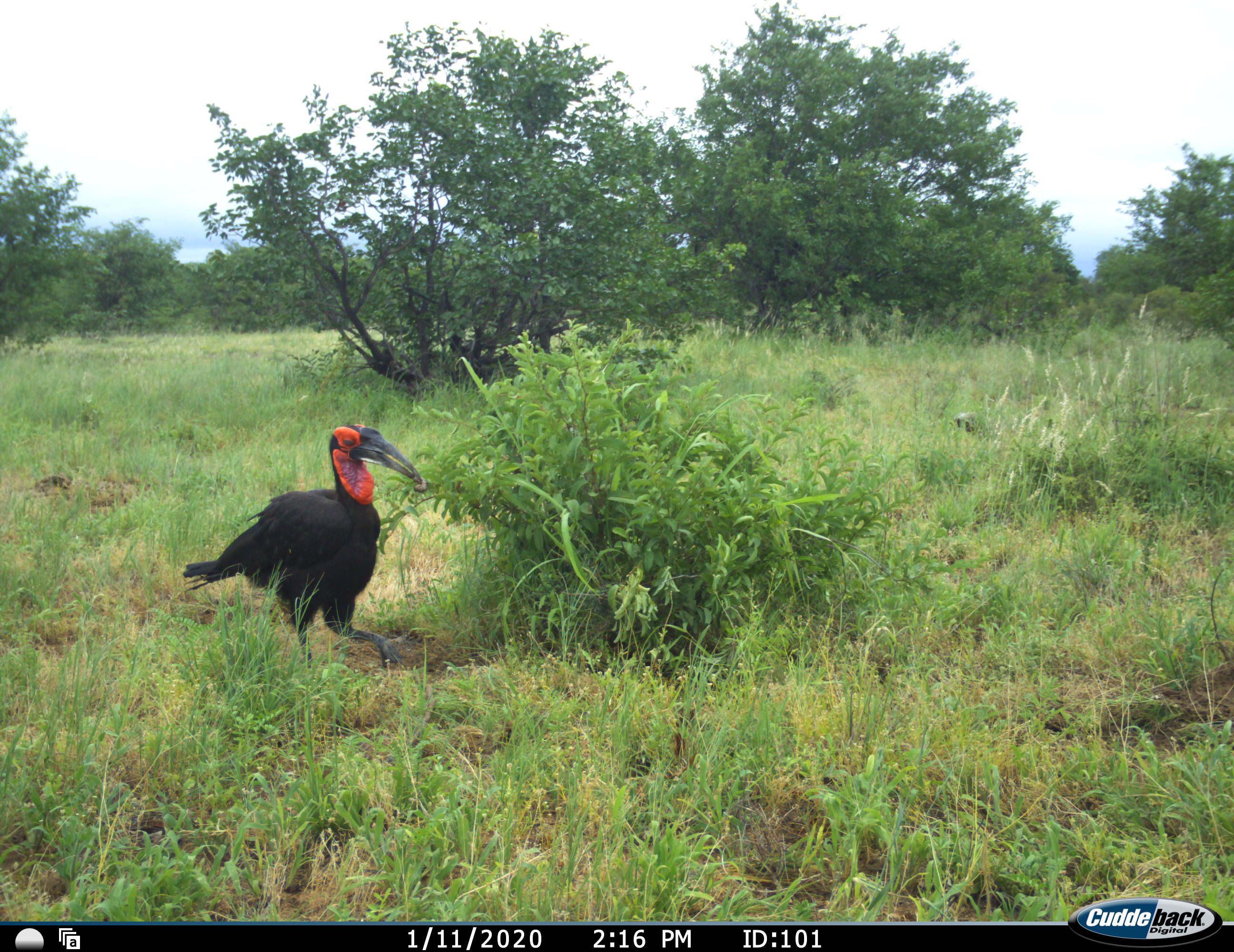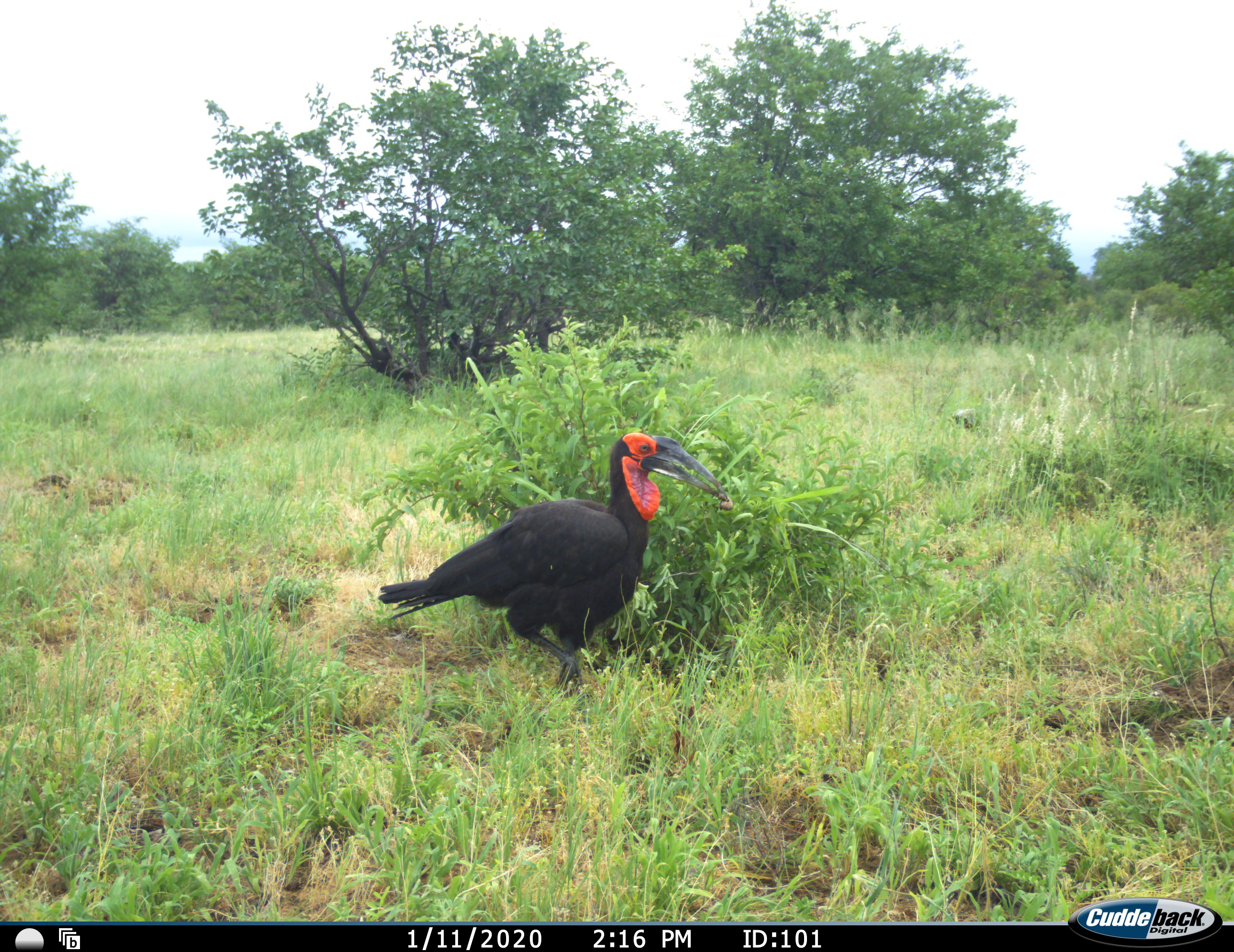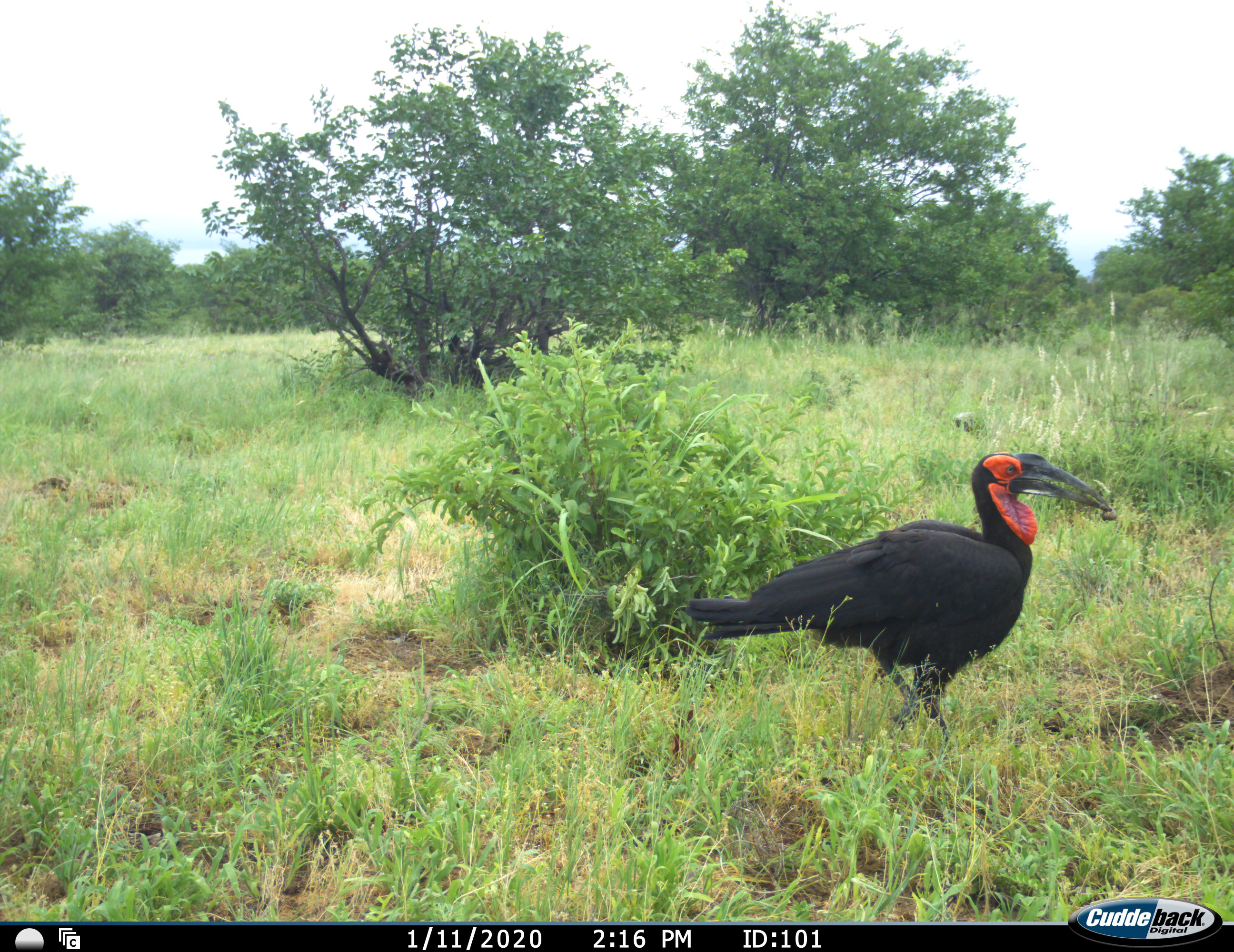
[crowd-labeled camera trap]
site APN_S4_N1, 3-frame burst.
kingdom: Animalia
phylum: Chordata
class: Aves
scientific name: Aves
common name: bird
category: birdother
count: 1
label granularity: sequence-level